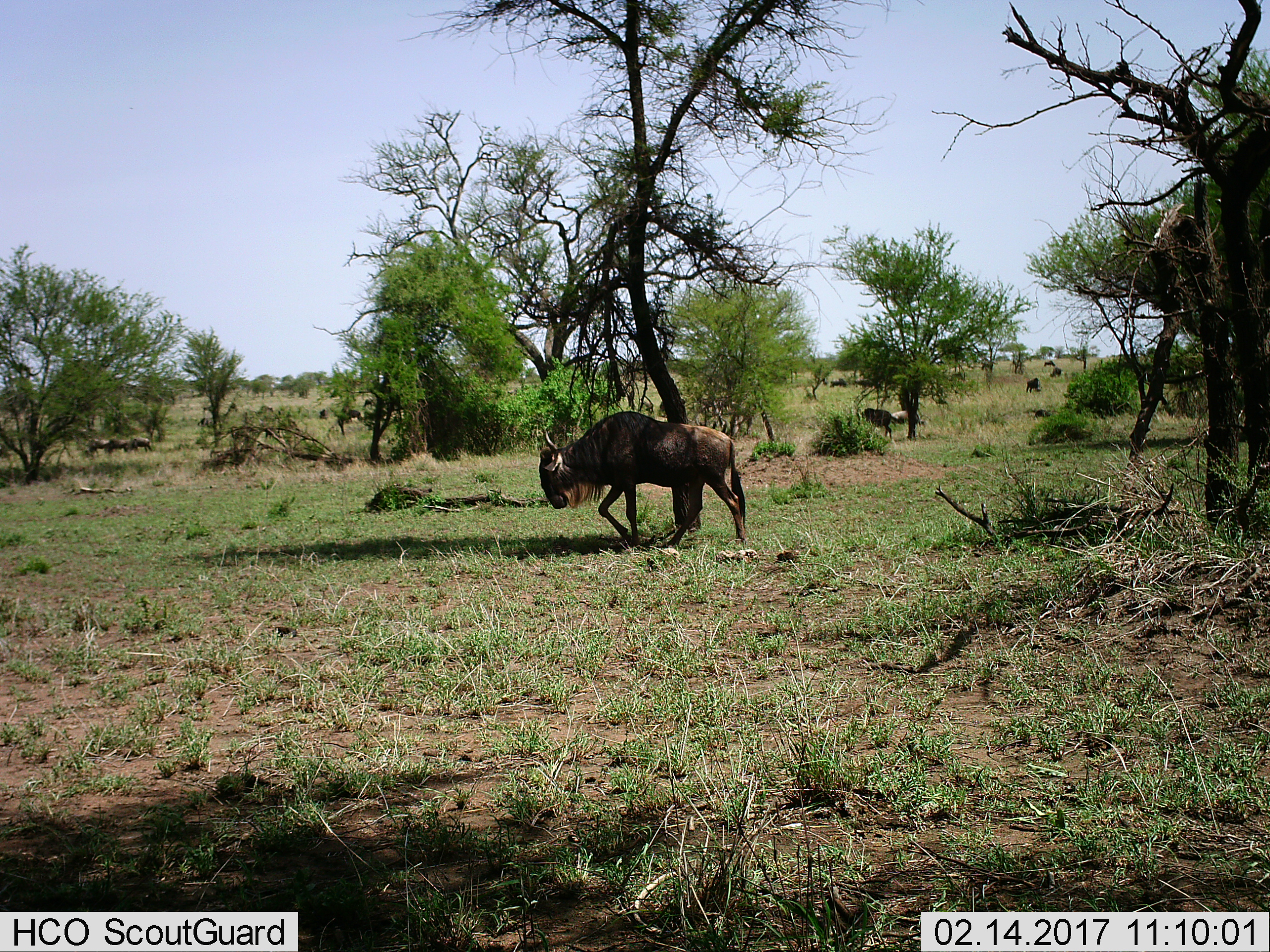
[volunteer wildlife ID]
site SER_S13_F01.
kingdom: Animalia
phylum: Chordata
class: Mammalia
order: Artiodactyla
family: Bovidae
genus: Connochaetes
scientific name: Connochaetes taurinus taurinus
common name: blue wildebeest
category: wildebeestblue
Wildebeestblue (blue wildebeest) (Connochaetes taurinus taurinus), count 5. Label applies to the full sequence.